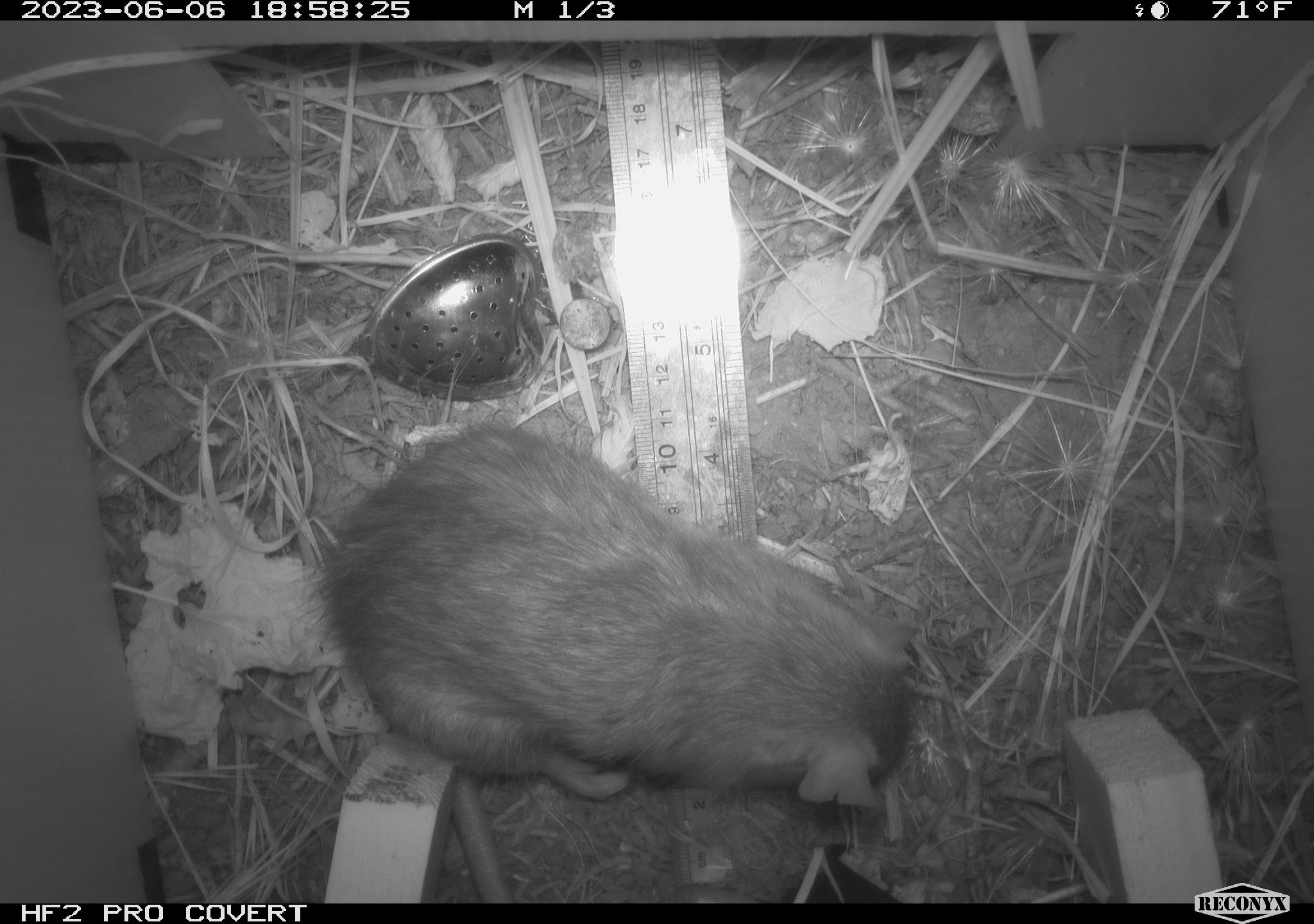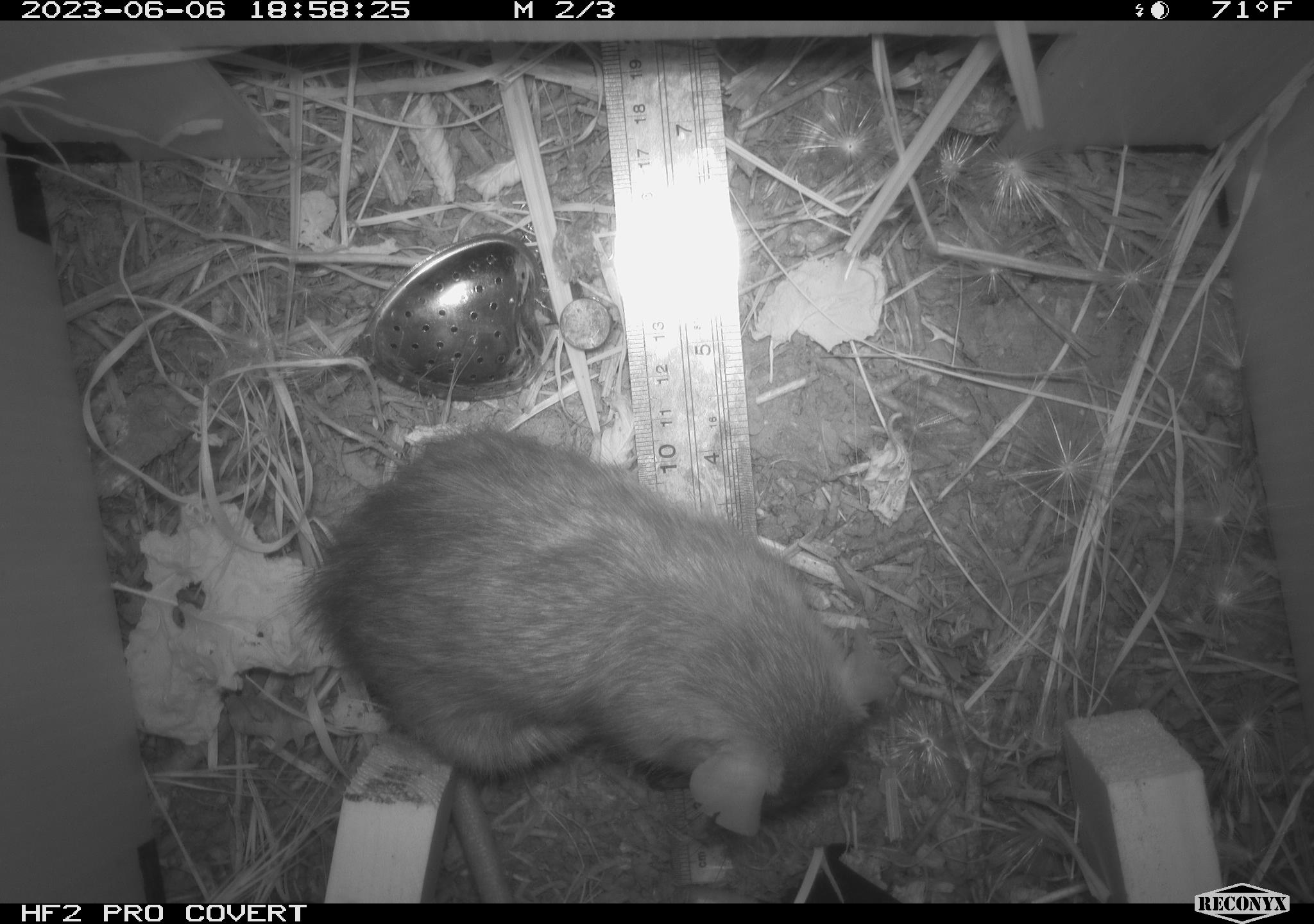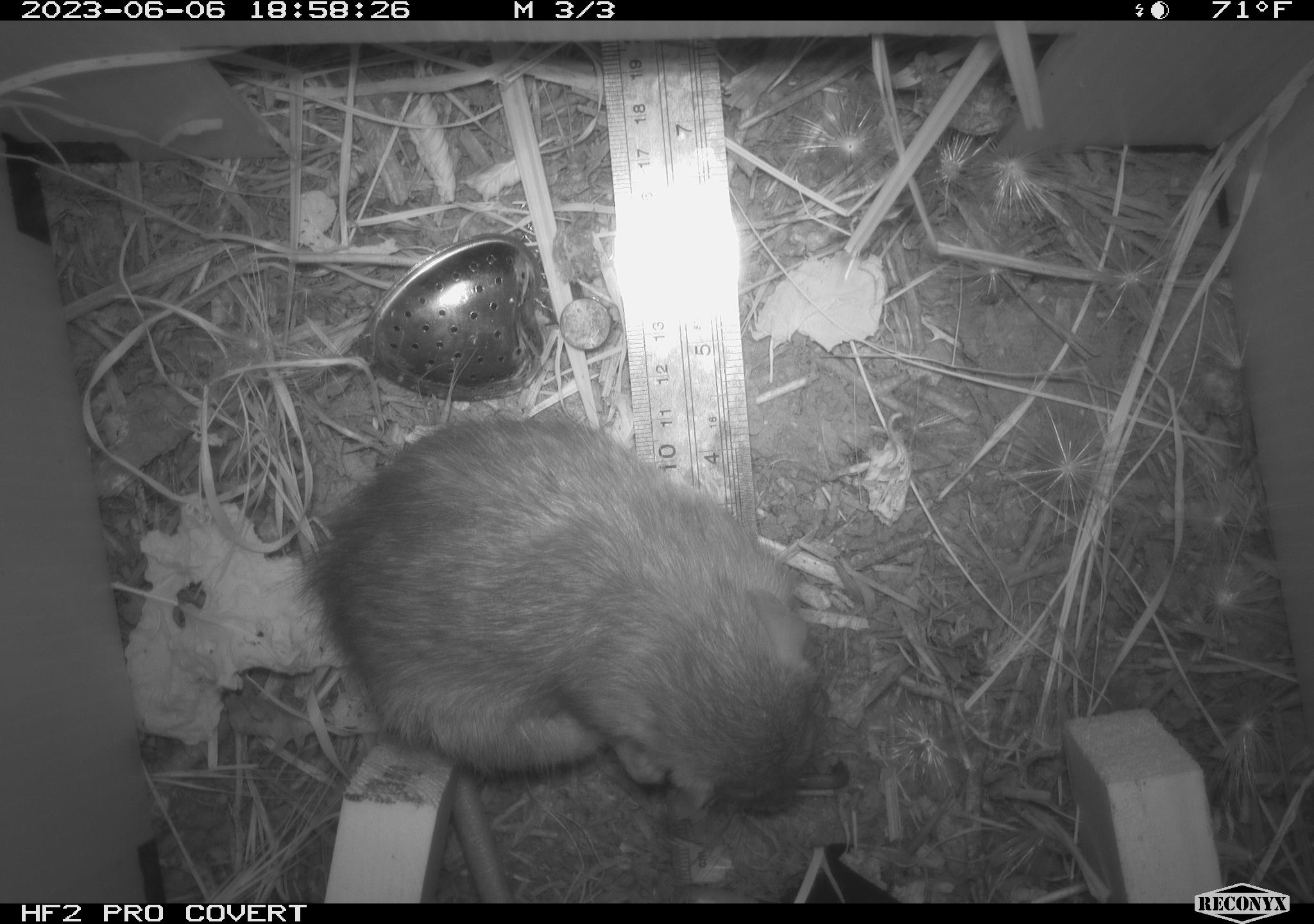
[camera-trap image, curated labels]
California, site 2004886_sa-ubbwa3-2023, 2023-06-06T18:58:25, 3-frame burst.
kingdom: Animalia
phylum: Chordata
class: Mammalia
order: Rodentia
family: Muridae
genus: Rattus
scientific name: Rattus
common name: rat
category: rattus species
Rattus species (rat) (Rattus).